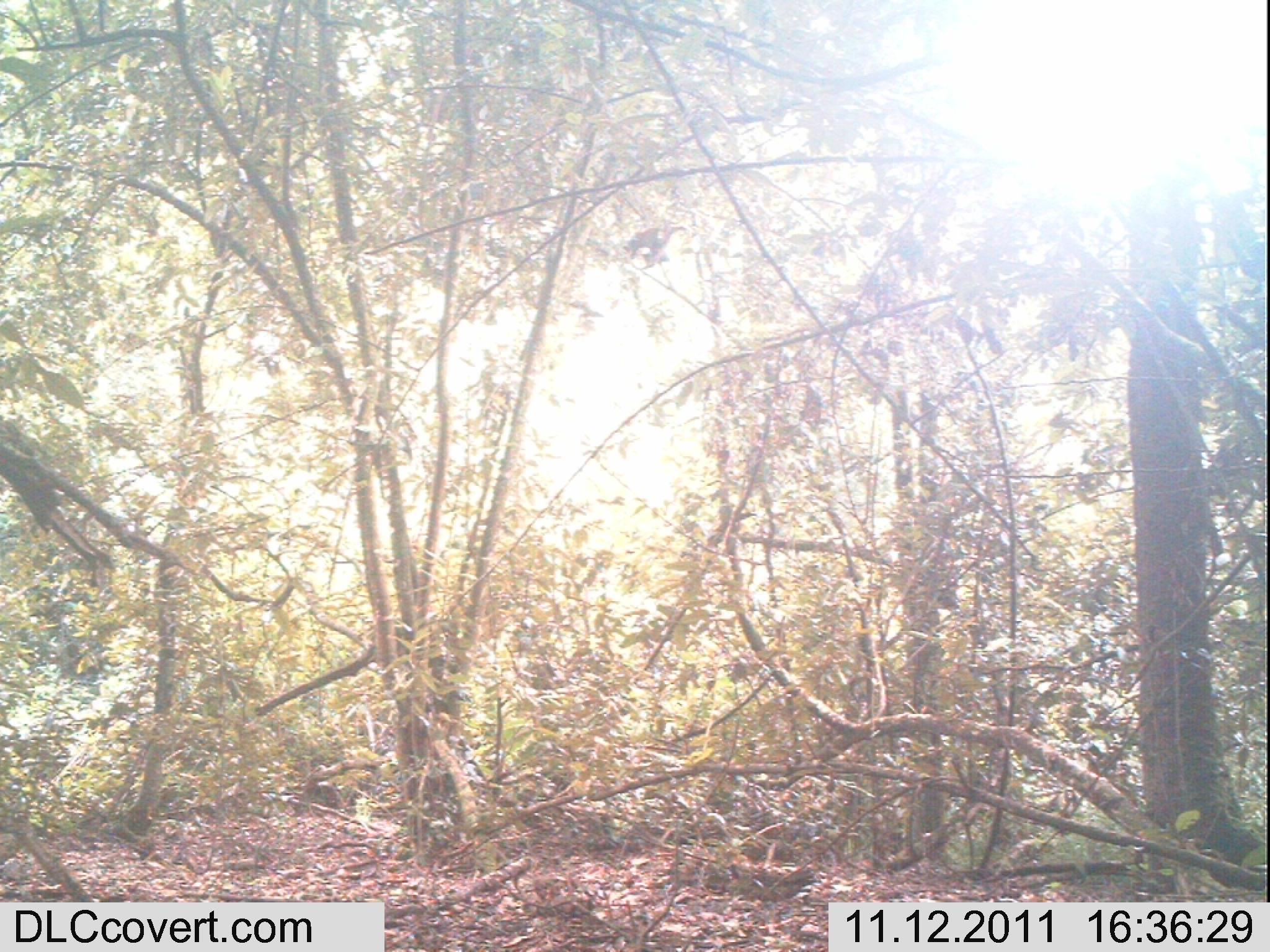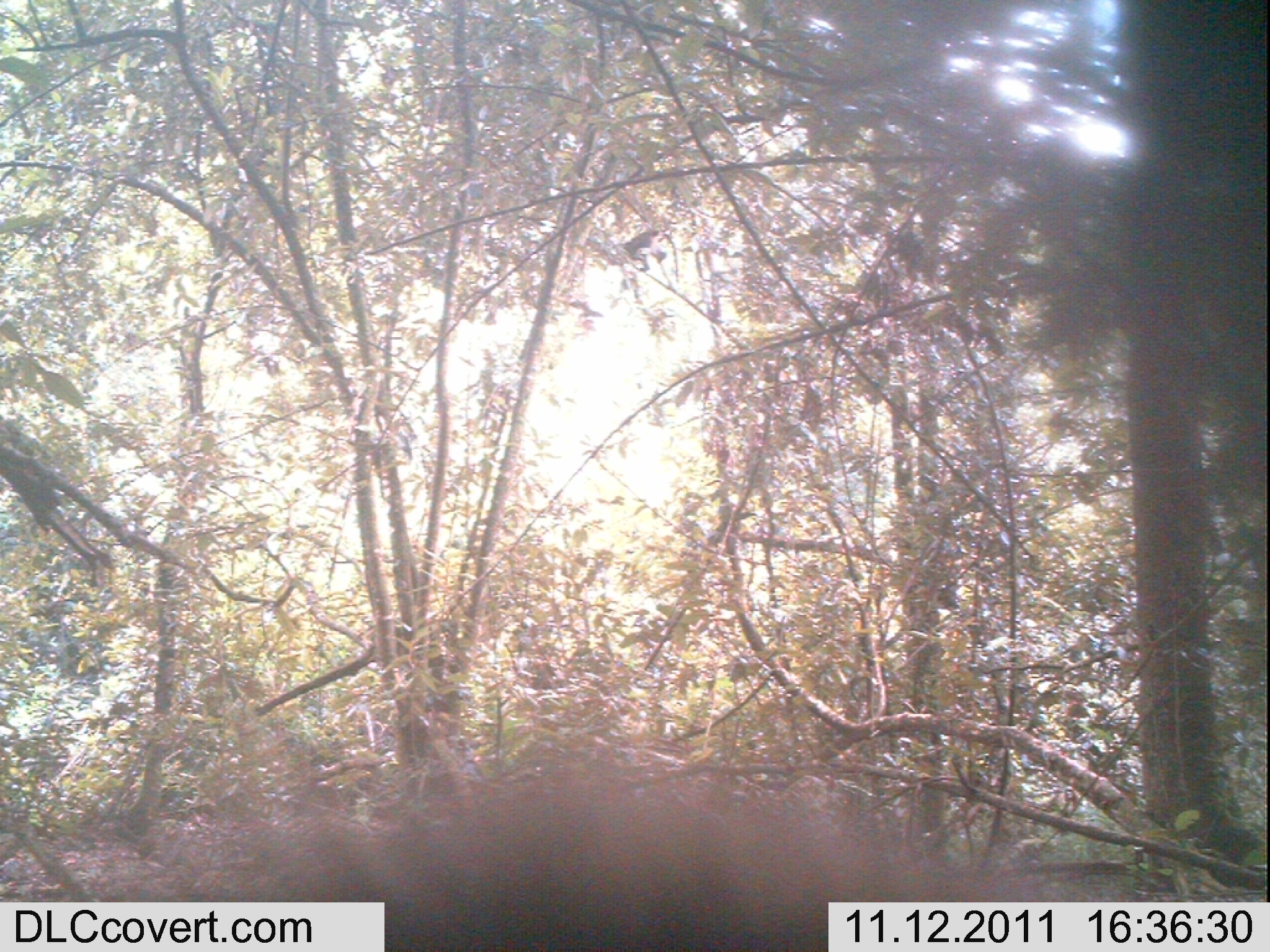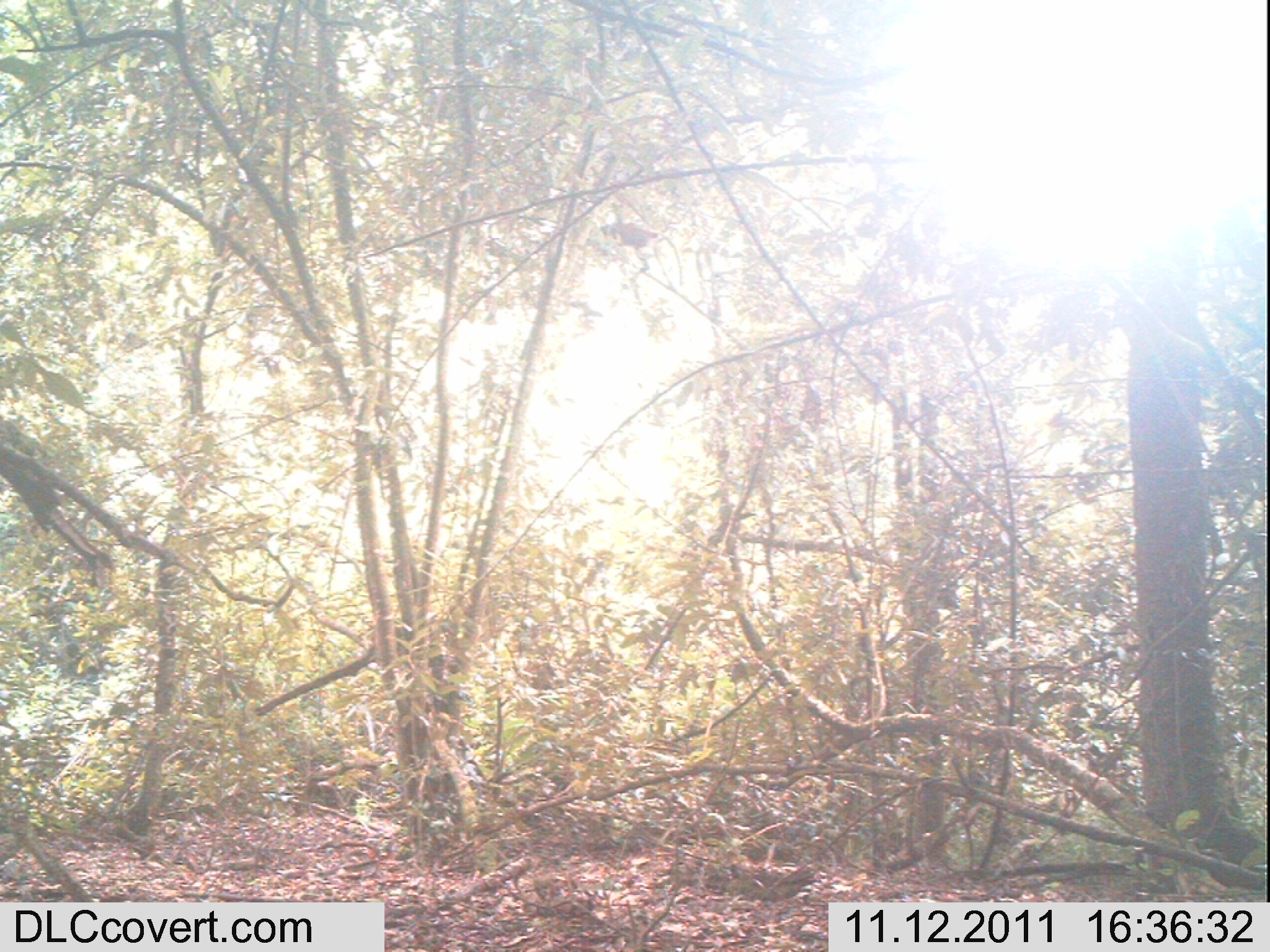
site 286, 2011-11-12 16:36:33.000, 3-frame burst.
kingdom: Animalia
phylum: Chordata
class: Mammalia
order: Primates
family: Cercopithecidae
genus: Cercopithecus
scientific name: Cercopithecus erythrogaster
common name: sykes  monkey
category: cercopithecus albogularis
Cercopithecus albogularis (sykes  monkey) (Cercopithecus erythrogaster), count 1.